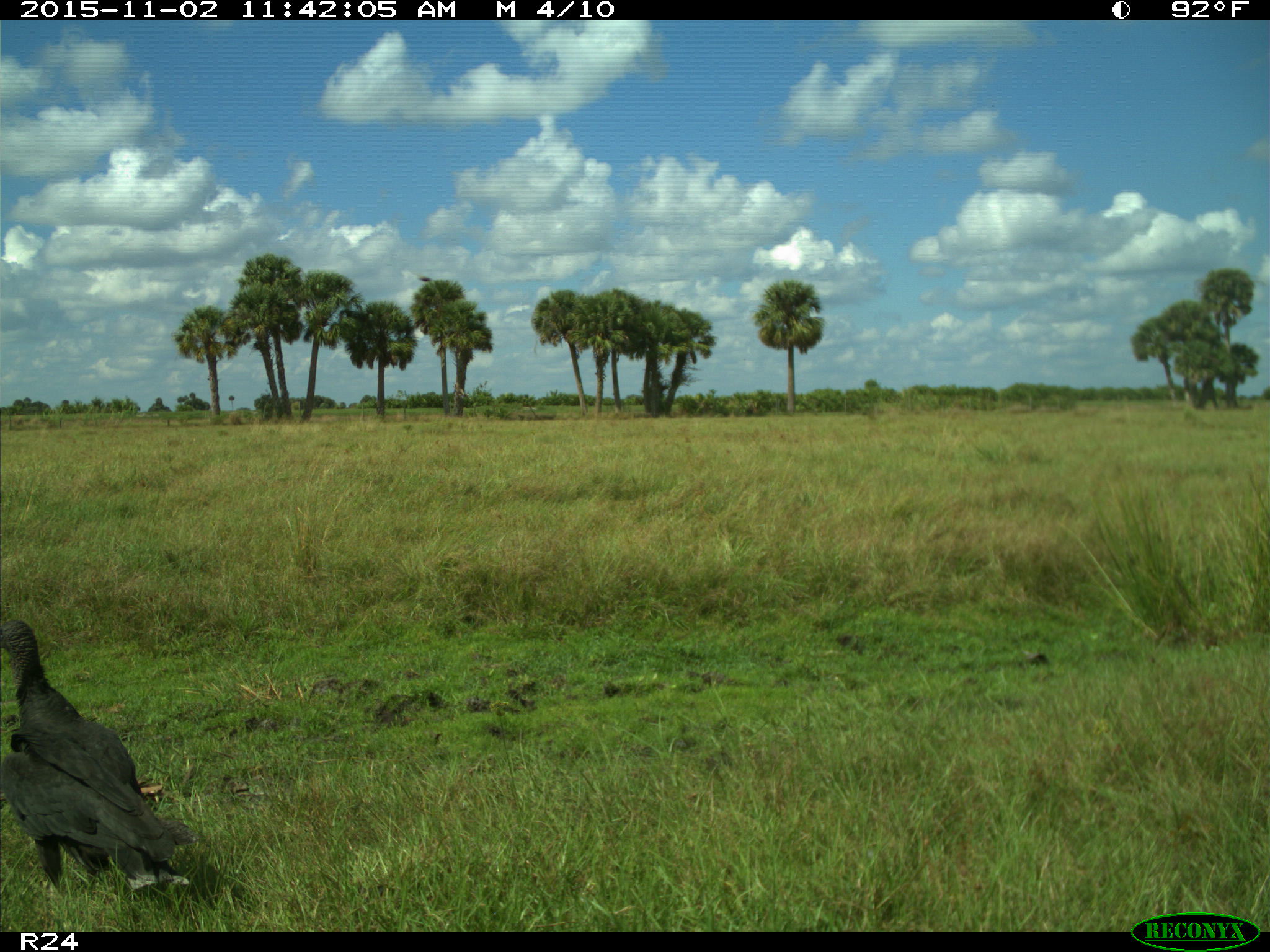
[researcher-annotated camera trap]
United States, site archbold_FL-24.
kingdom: Animalia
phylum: Chordata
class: Aves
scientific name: Aves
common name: birds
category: unidentified bird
Unidentified bird (birds) (Aves).